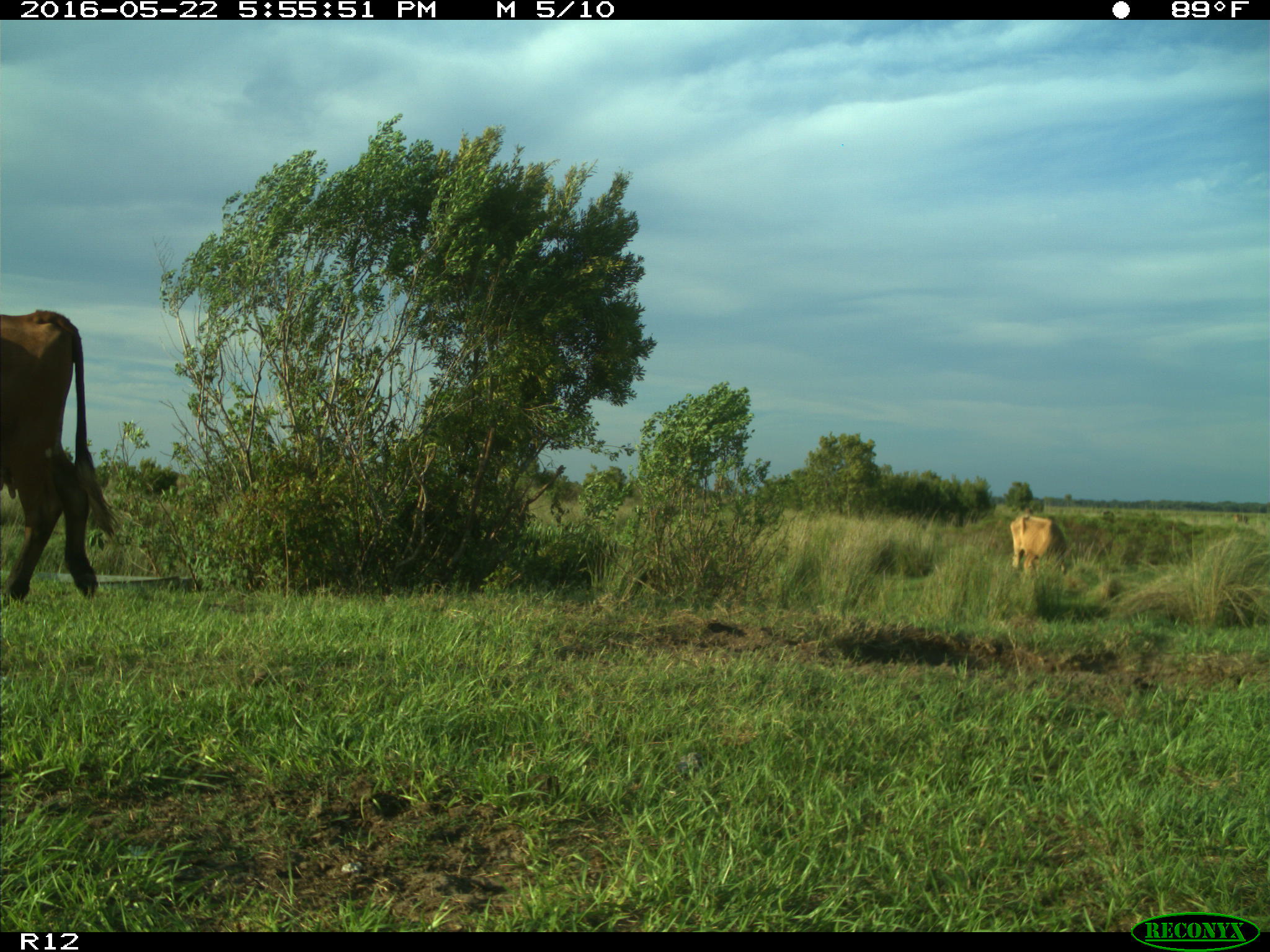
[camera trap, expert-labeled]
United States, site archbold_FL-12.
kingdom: Animalia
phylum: Chordata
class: Mammalia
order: Artiodactyla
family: Bovidae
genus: Bos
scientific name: Bos taurus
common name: domestic cow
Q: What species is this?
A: Bos taurus (domestic cow).